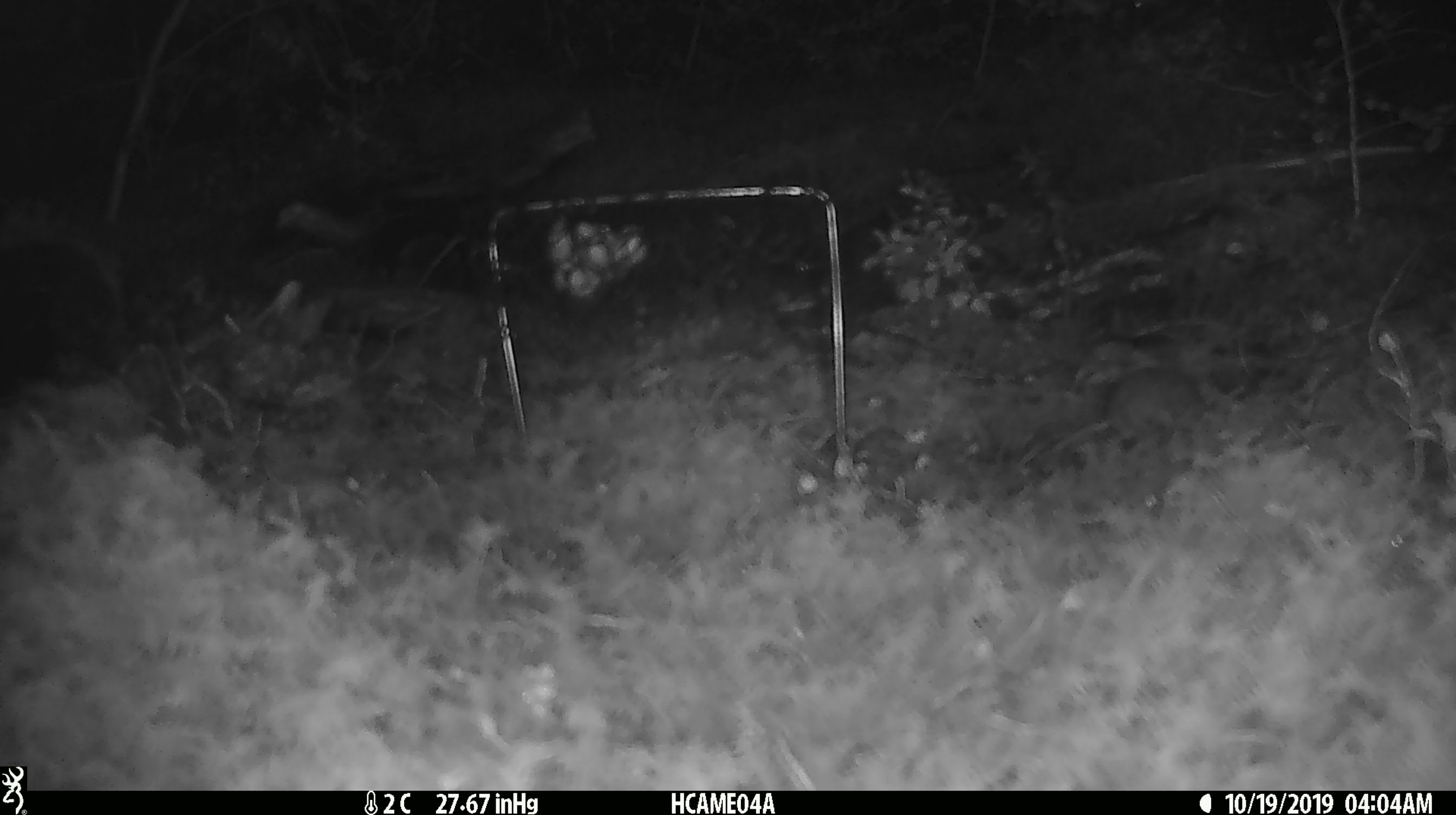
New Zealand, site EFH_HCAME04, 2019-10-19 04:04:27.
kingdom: Animalia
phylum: Chordata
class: Mammalia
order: Rodentia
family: Muridae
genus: Mus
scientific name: Mus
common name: mouse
Mouse (Mus).